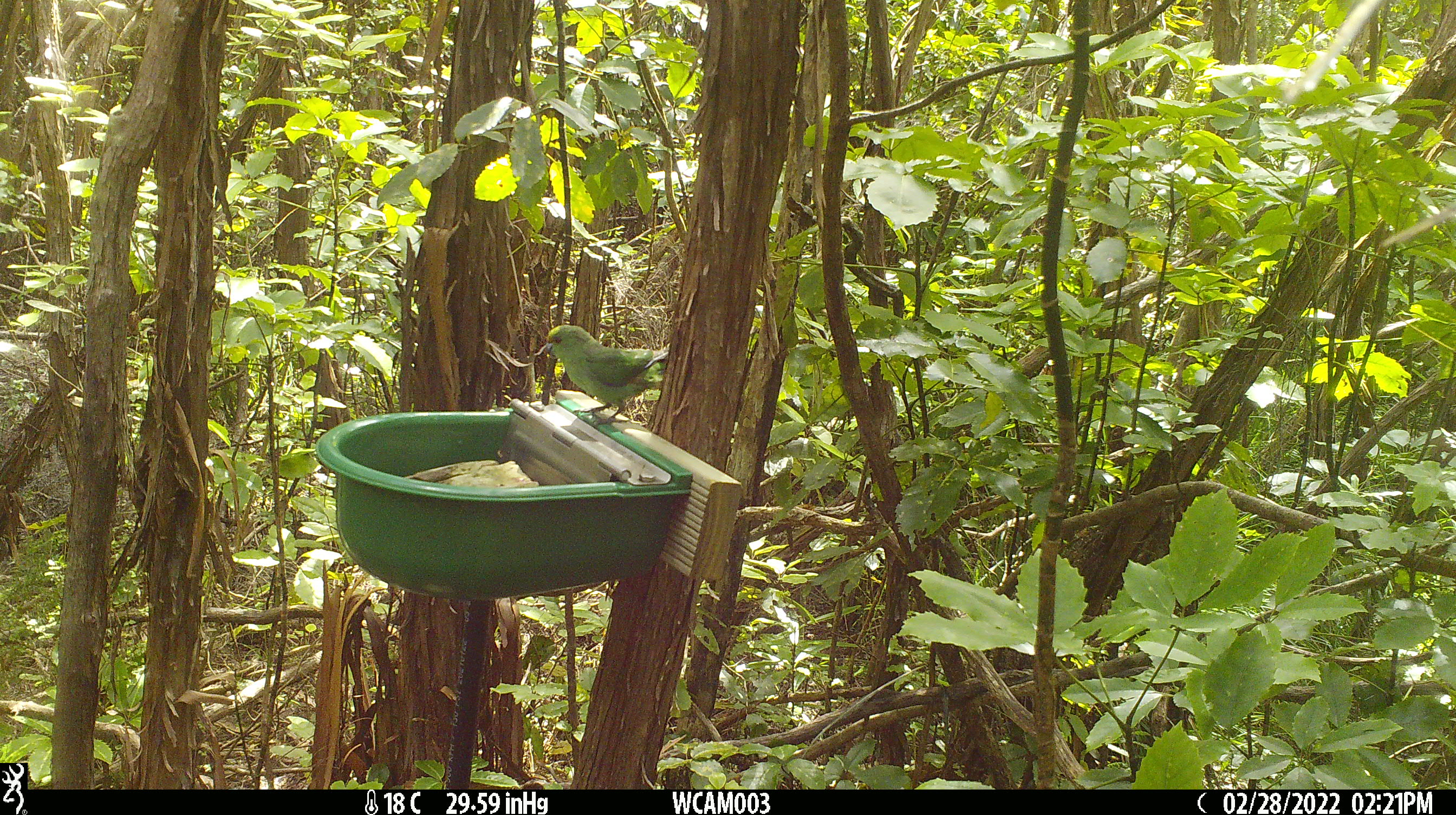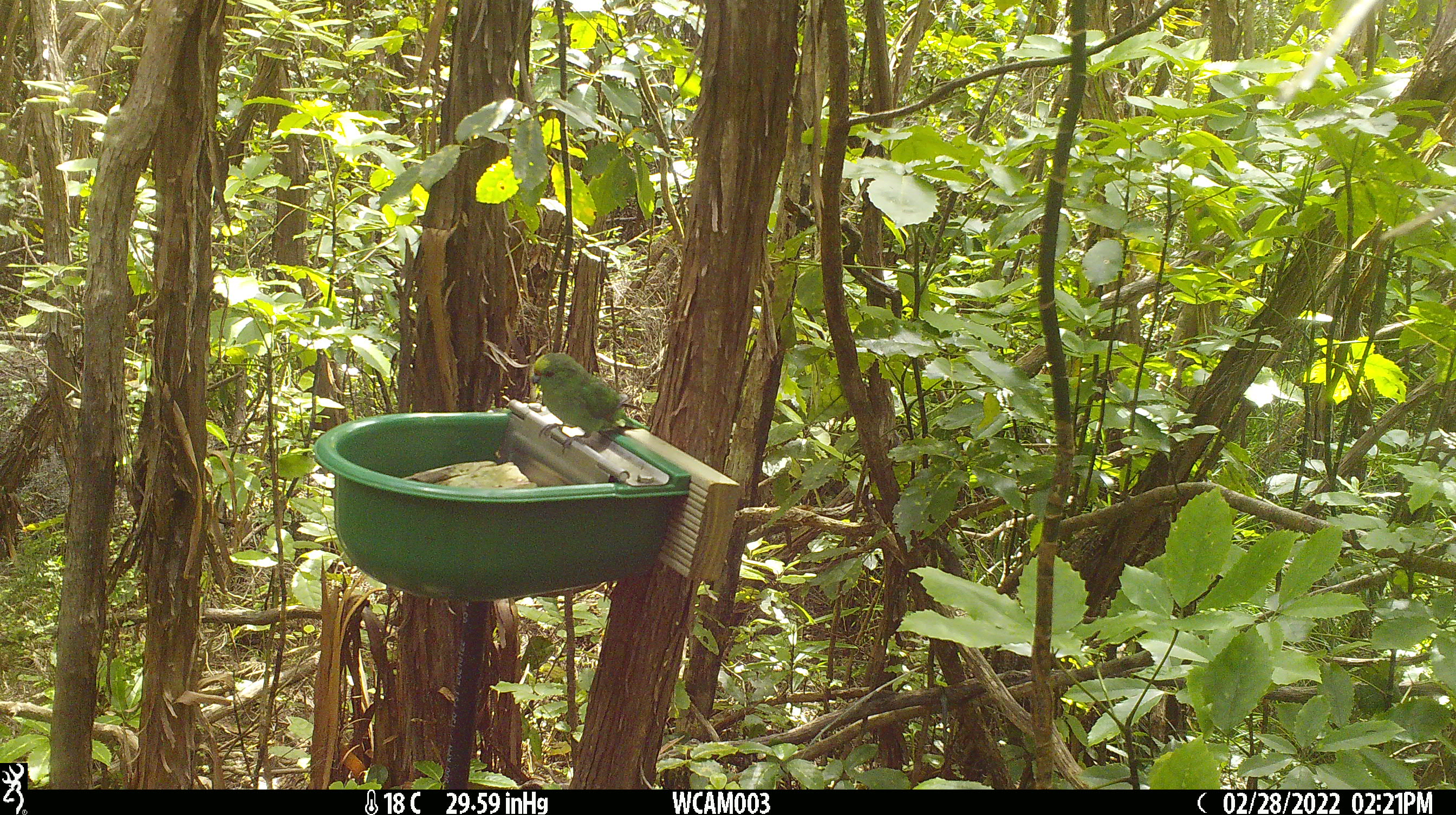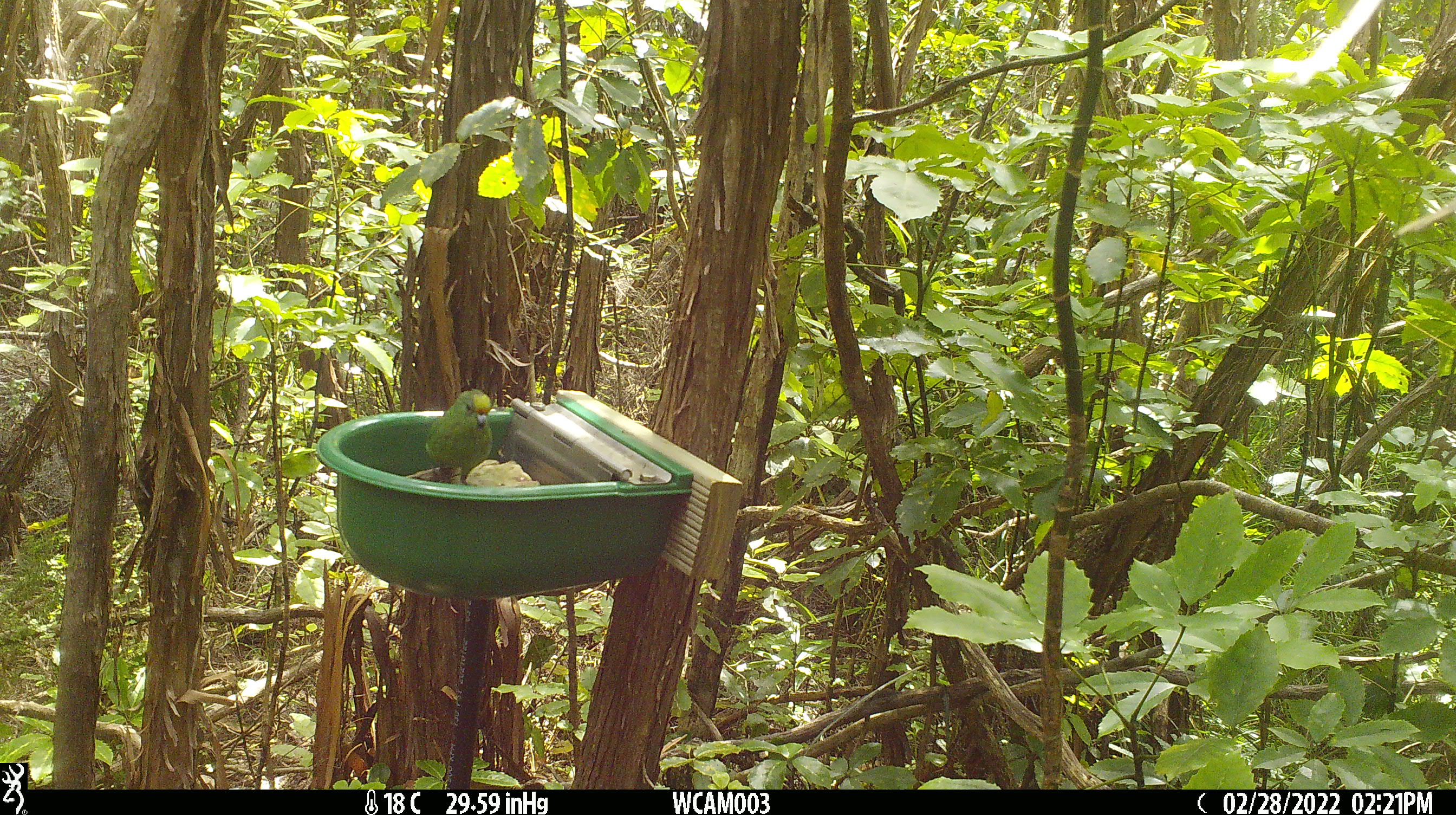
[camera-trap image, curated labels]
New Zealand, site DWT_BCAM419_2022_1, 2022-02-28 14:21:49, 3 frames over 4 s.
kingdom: Animalia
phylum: Chordata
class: Aves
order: Psittaciformes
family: Psittaculidae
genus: Cyanoramphus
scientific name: Cyanoramphus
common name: parakeet